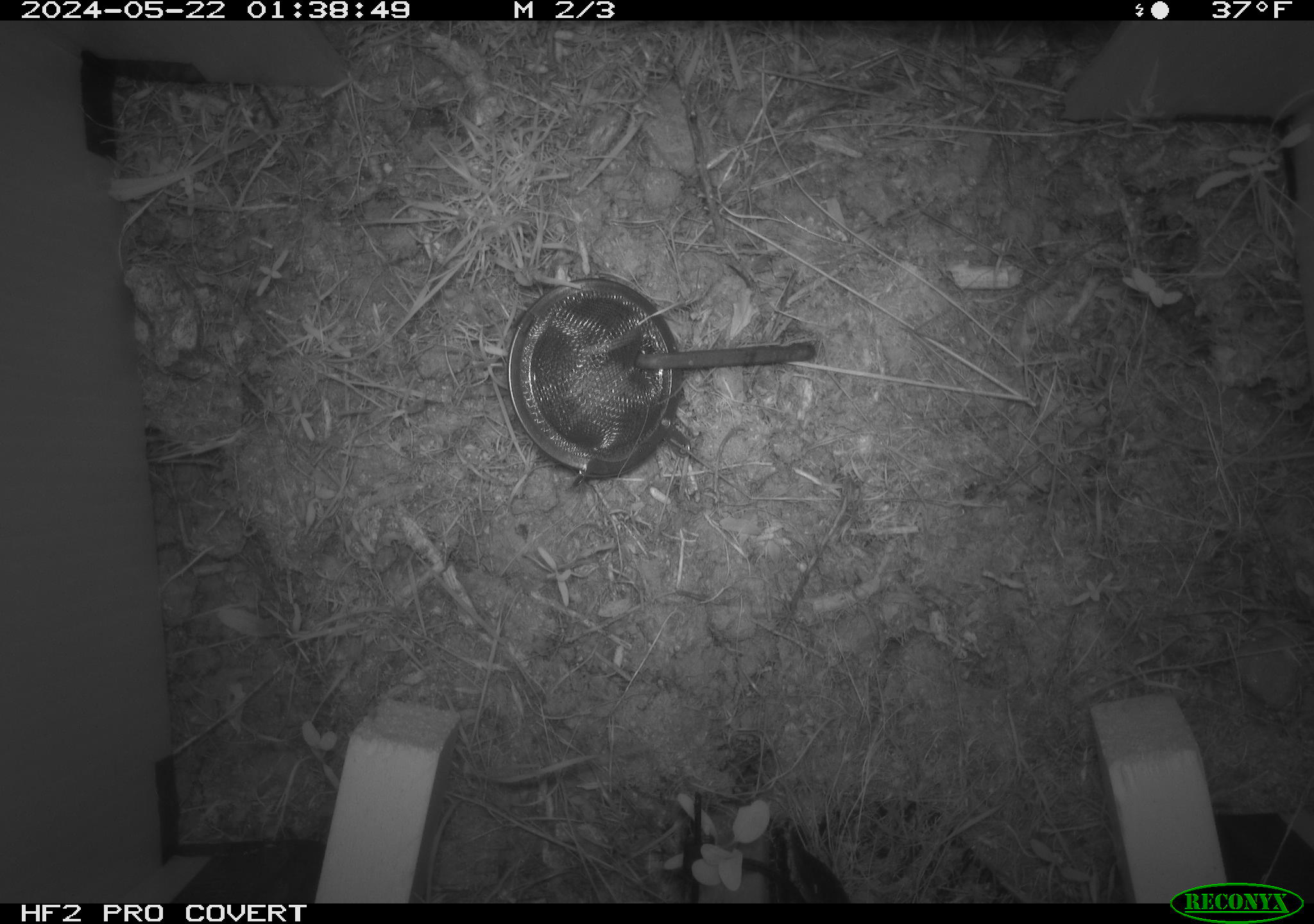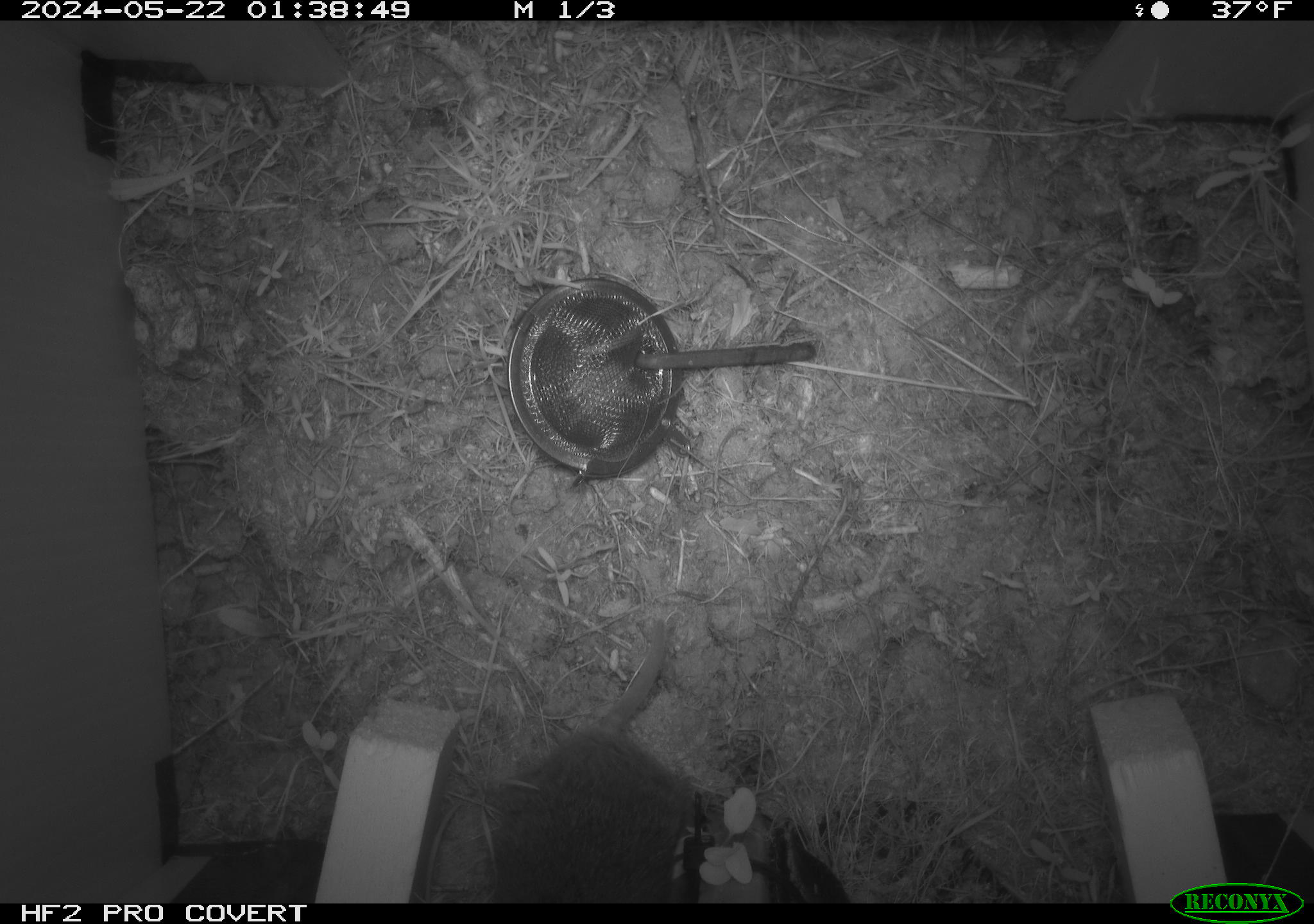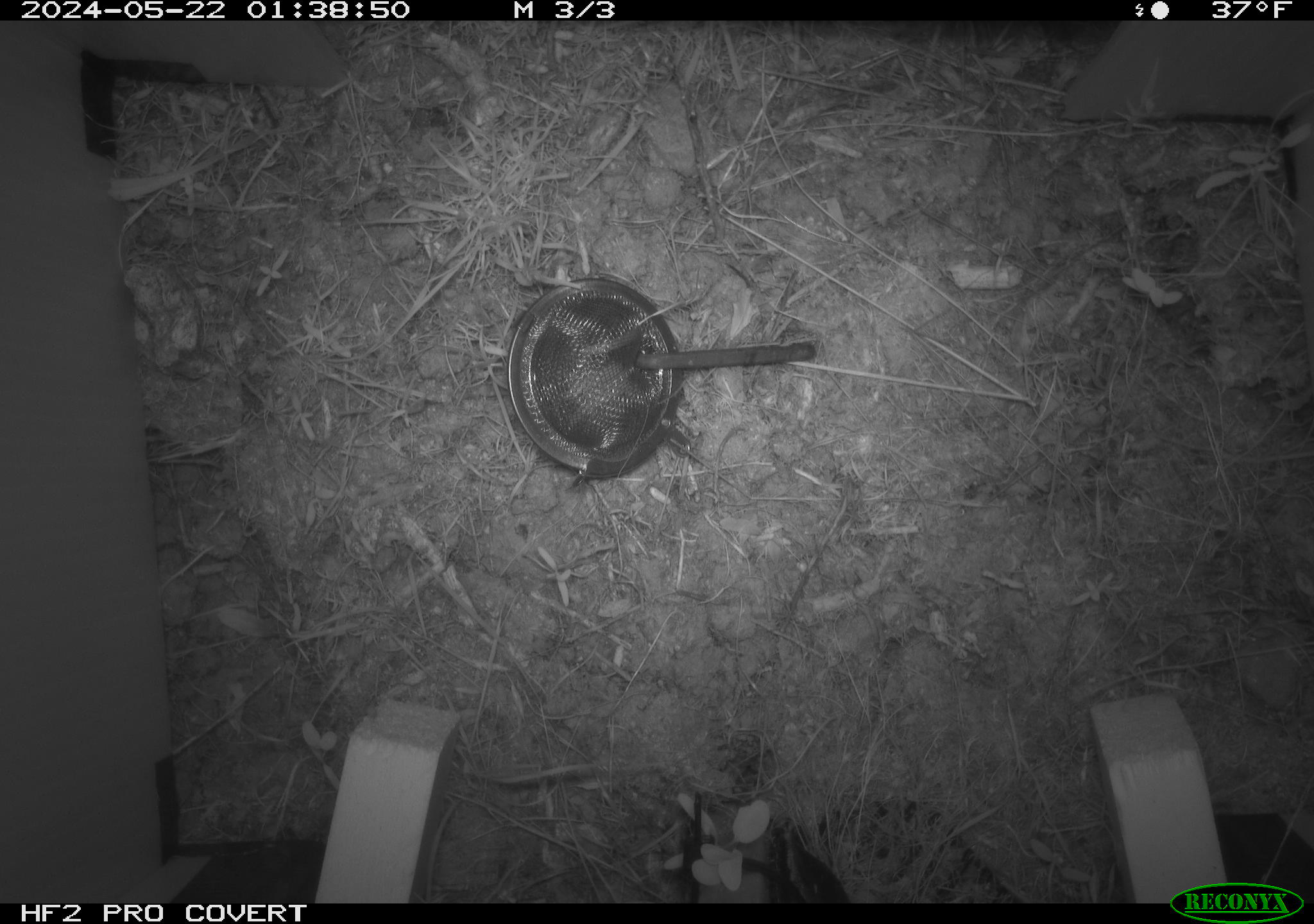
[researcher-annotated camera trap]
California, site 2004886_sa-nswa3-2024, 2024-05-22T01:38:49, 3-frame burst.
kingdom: Animalia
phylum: Chordata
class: Mammalia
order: Rodentia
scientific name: Rodentia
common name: rodent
Rodent (Rodentia).